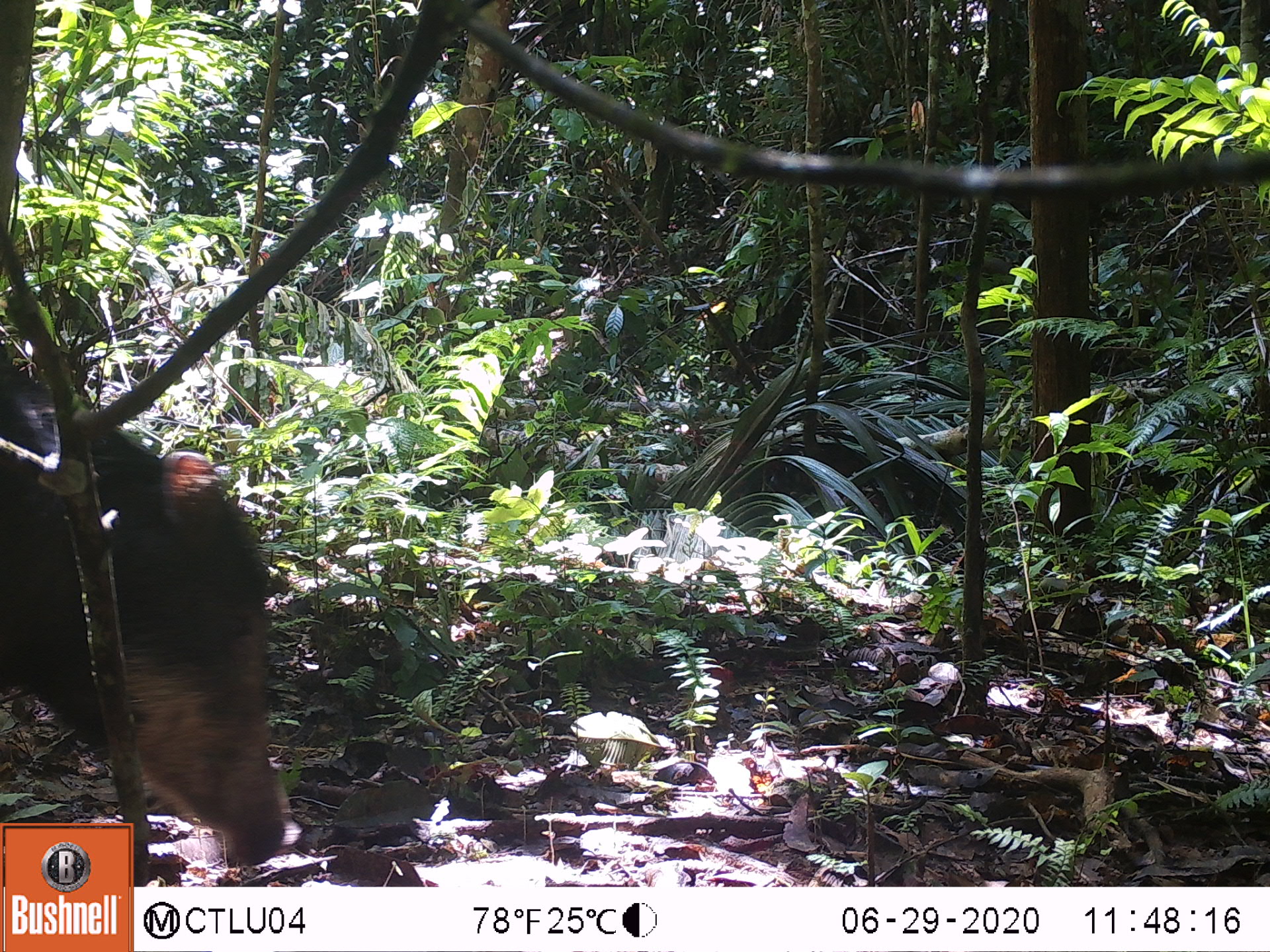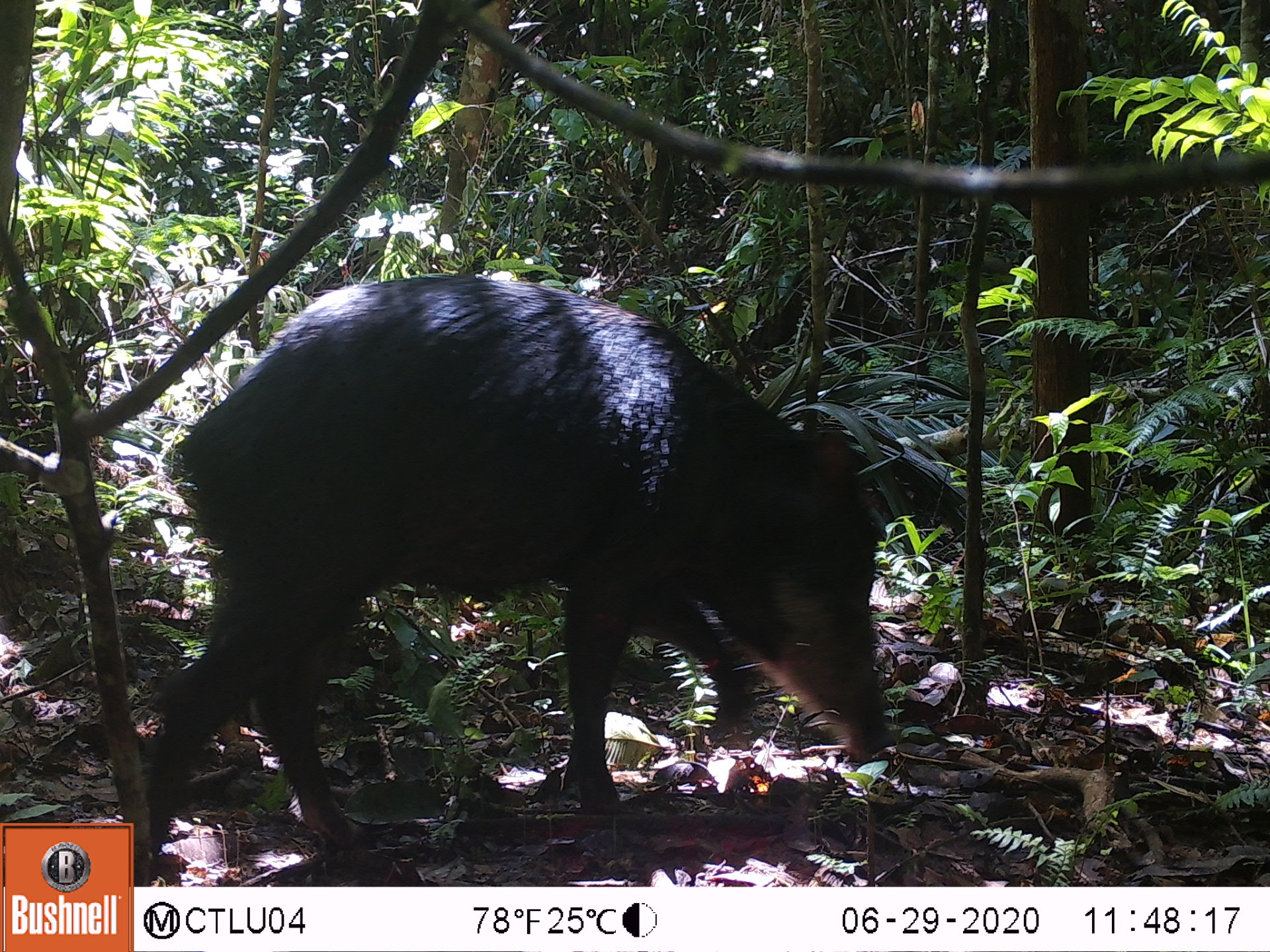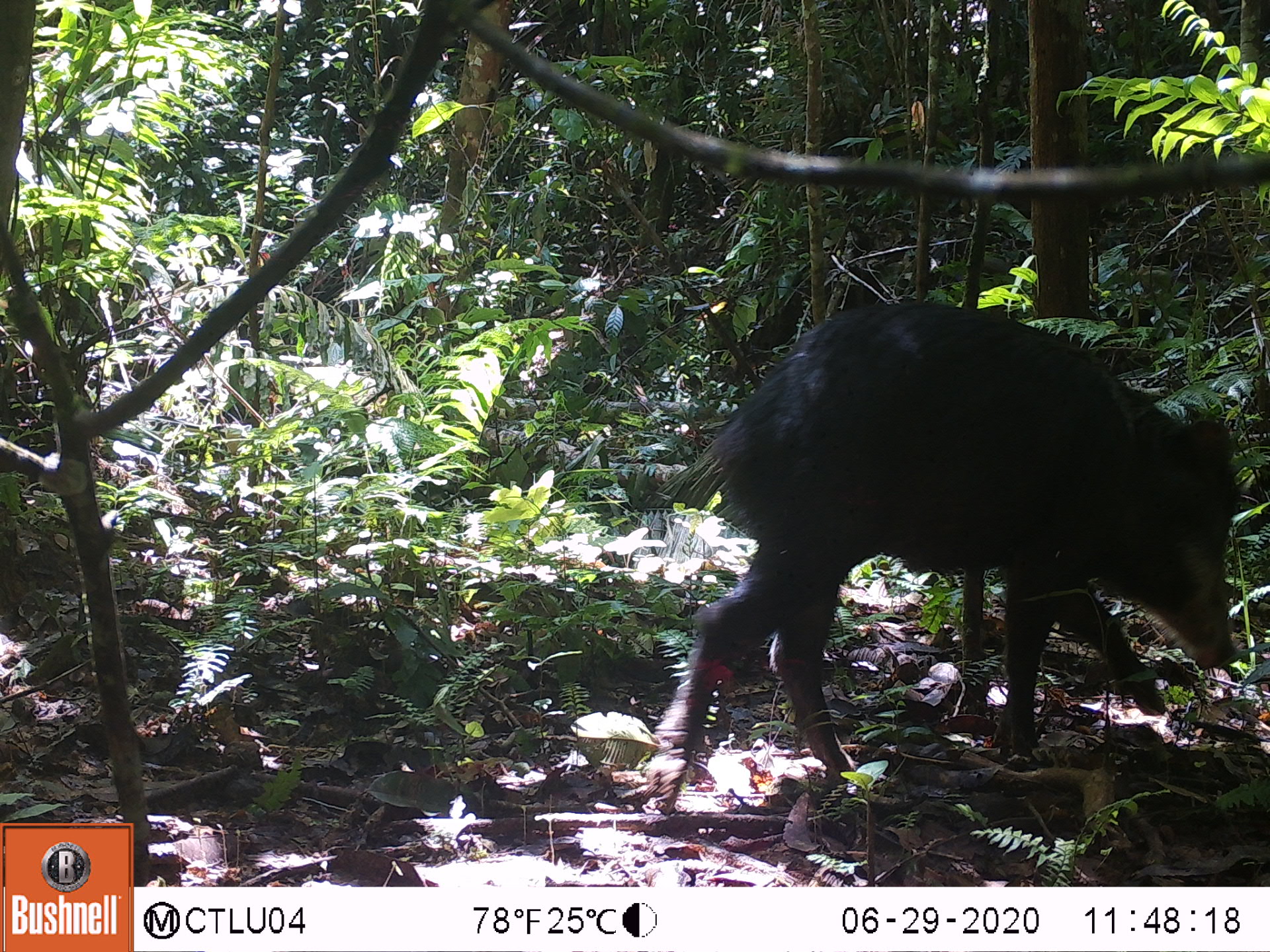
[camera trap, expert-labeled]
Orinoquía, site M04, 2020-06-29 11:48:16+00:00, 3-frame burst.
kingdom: Animalia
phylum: Chordata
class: Mammalia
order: Artiodactyla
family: Tayassuidae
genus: Tayassu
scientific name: Tayassu pecari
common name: white-lipped peccary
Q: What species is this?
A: White-lipped peccary (Tayassu pecari).